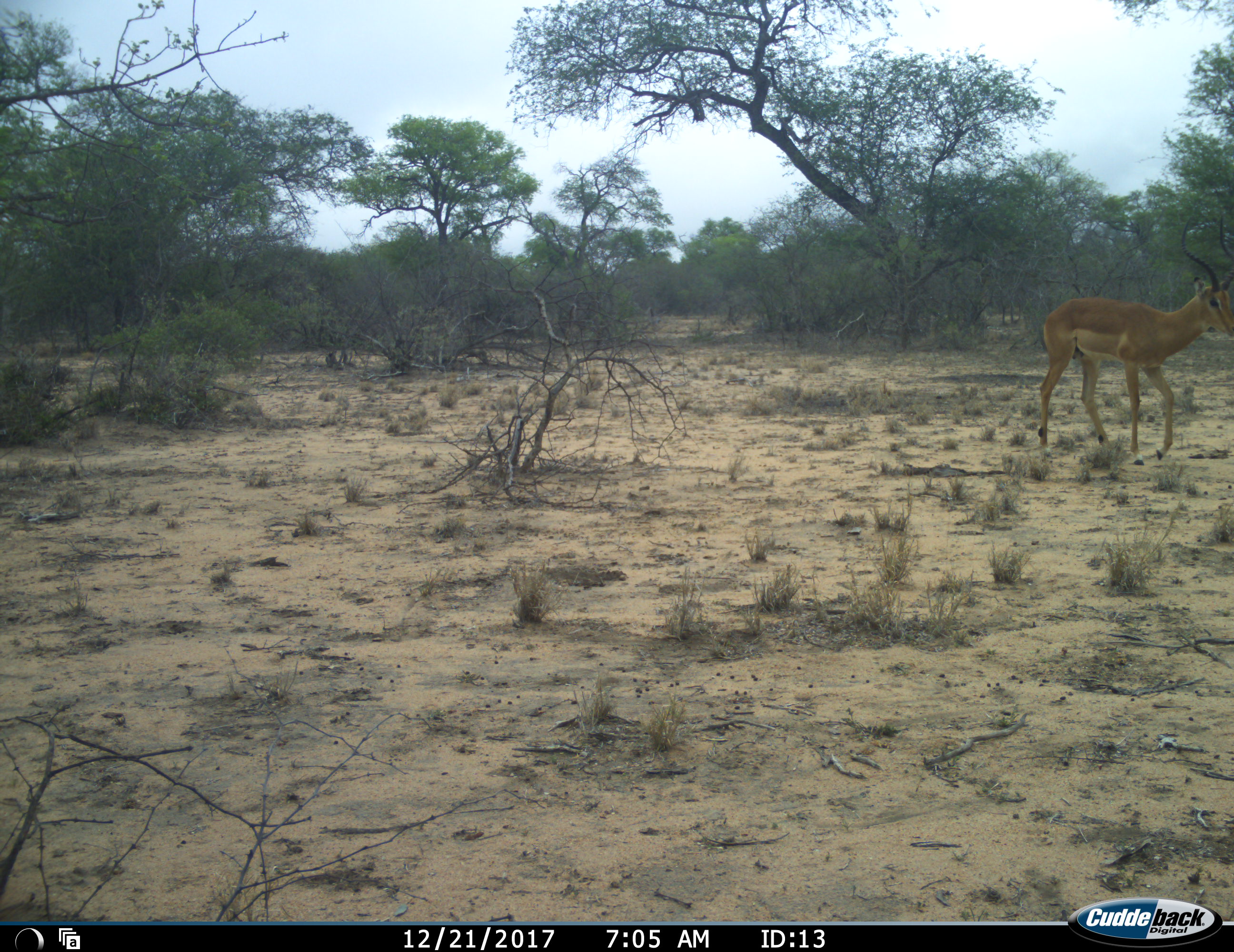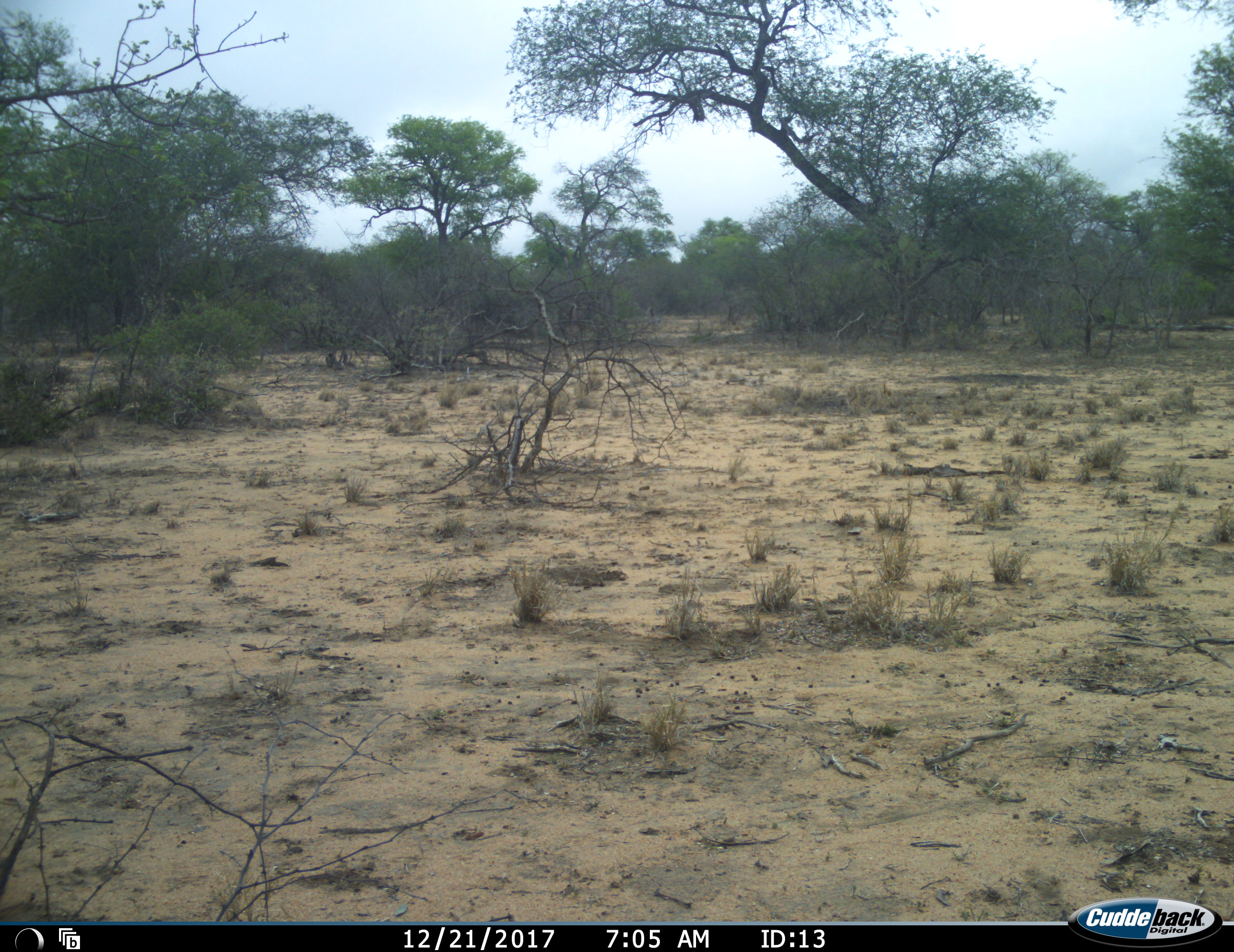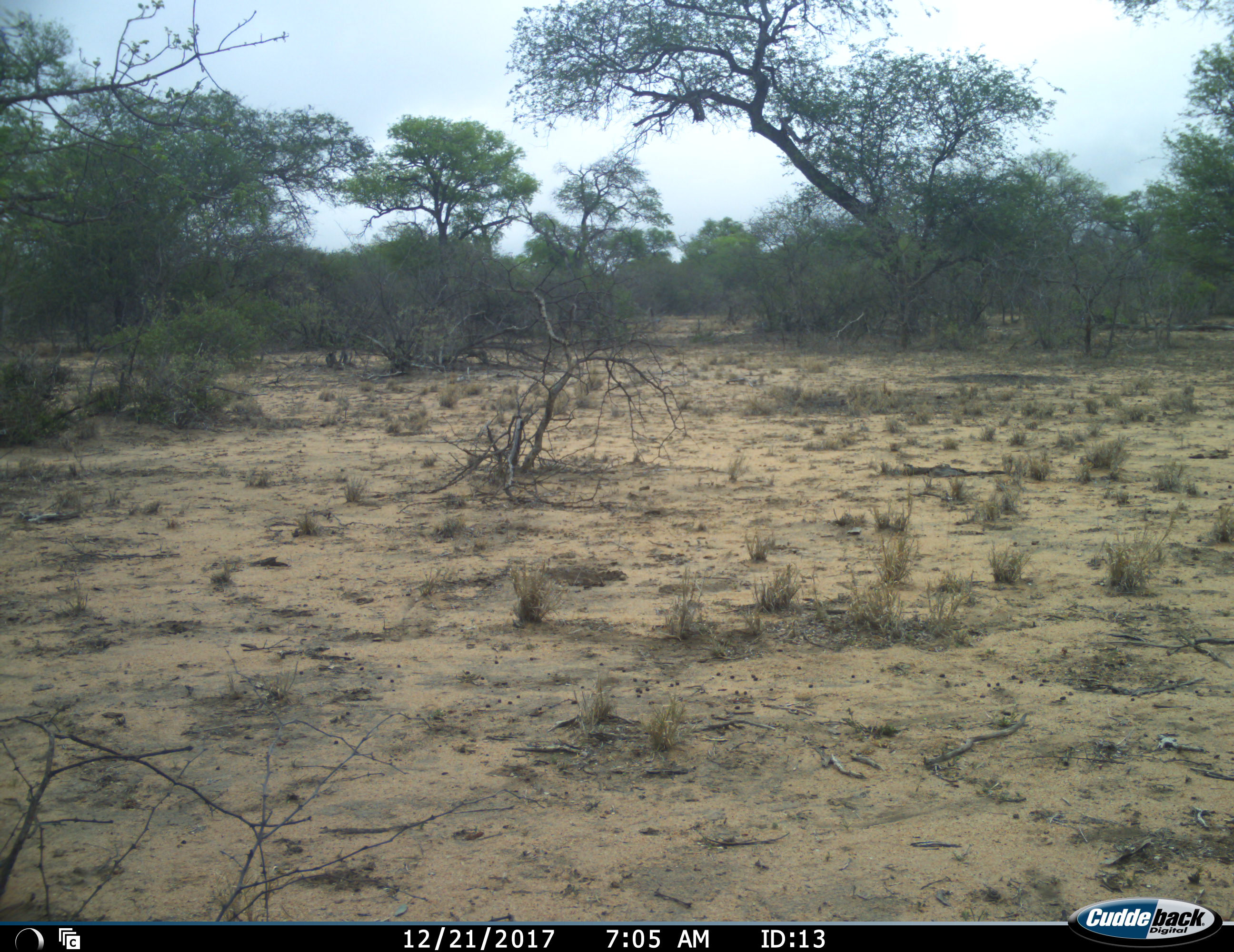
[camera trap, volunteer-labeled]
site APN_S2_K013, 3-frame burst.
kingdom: Animalia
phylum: Chordata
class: Mammalia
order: Artiodactyla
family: Bovidae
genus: Aepyceros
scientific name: Aepyceros melampus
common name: impala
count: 1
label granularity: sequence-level